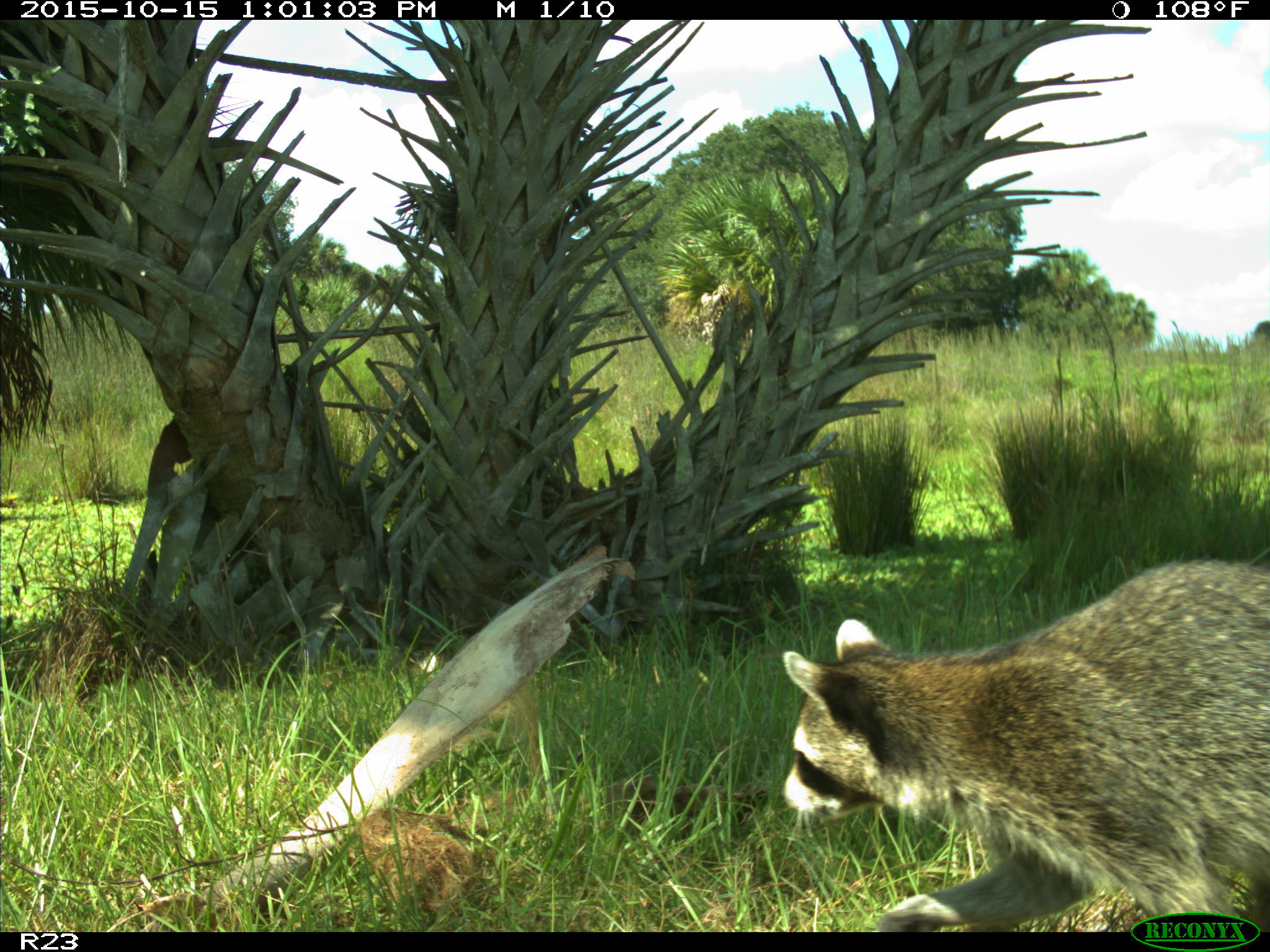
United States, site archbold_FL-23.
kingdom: Animalia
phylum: Chordata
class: Mammalia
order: Carnivora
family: Procyonidae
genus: Procyon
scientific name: Procyon lotor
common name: common raccoon